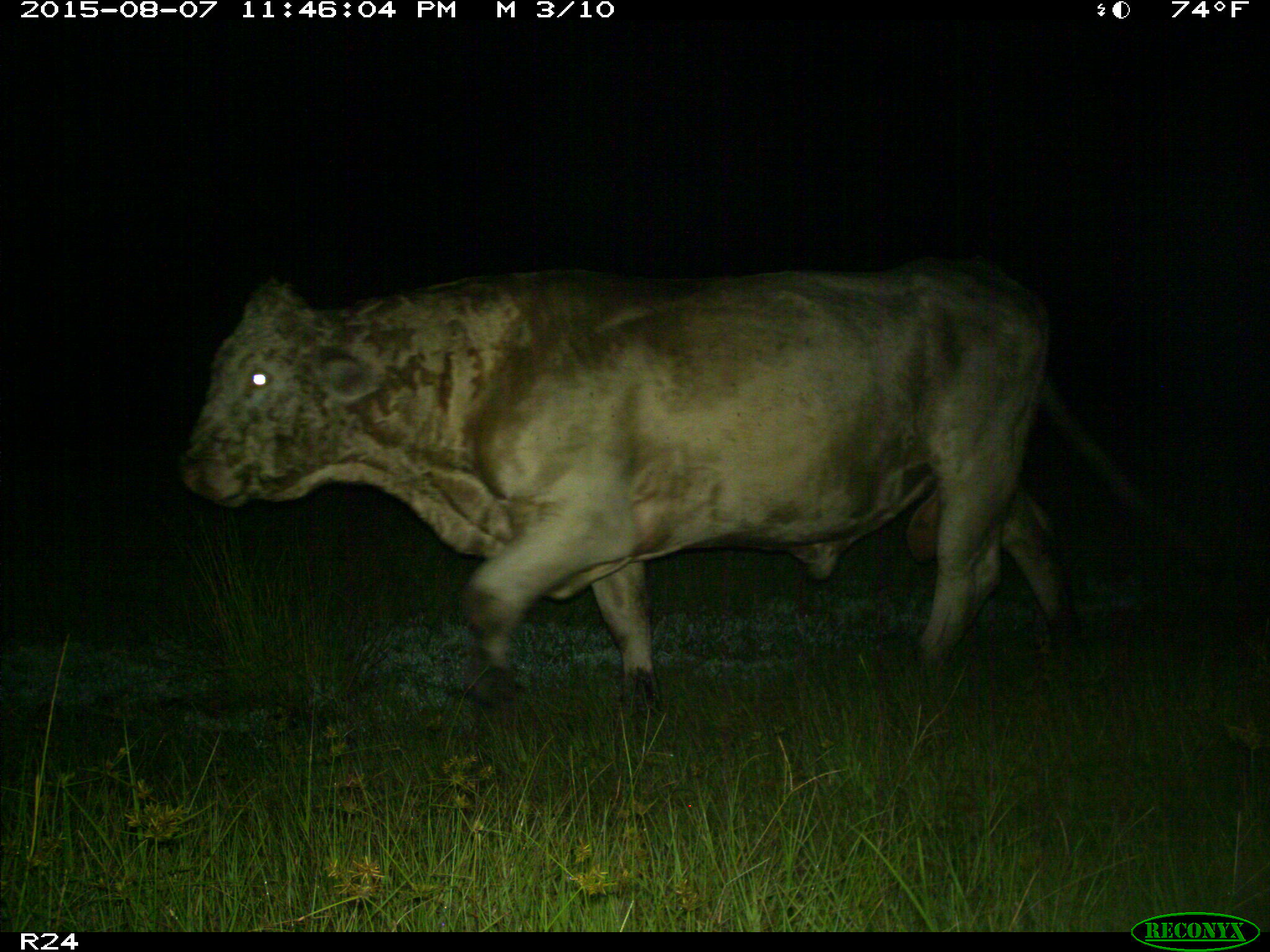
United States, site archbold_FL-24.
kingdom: Animalia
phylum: Chordata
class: Mammalia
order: Artiodactyla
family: Bovidae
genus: Bos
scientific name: Bos taurus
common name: domestic cow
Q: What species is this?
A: Bos taurus (domestic cow).